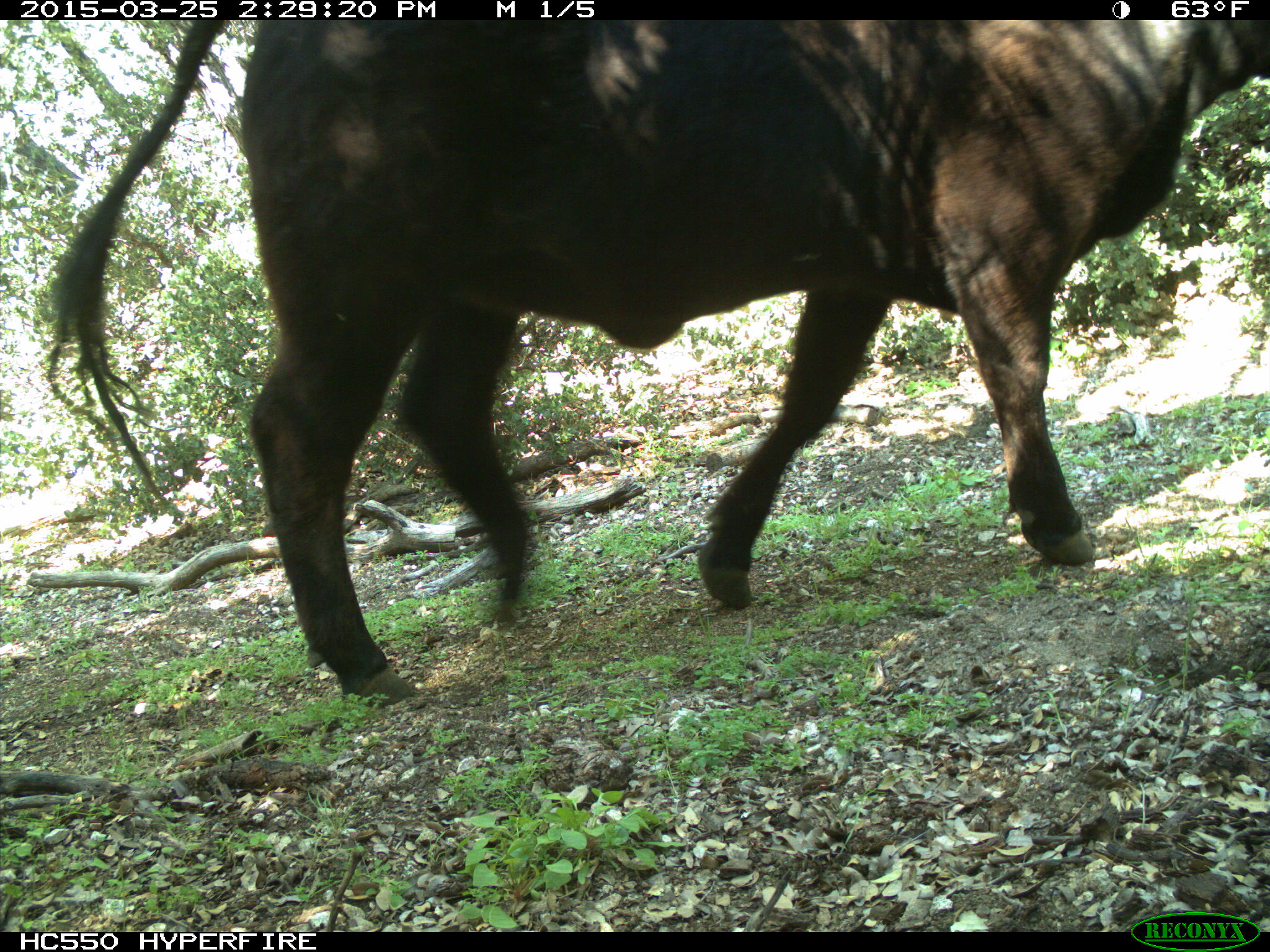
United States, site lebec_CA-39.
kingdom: Animalia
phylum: Chordata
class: Mammalia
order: Artiodactyla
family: Bovidae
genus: Bos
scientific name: Bos taurus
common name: domestic cow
Bos taurus (domestic cow).